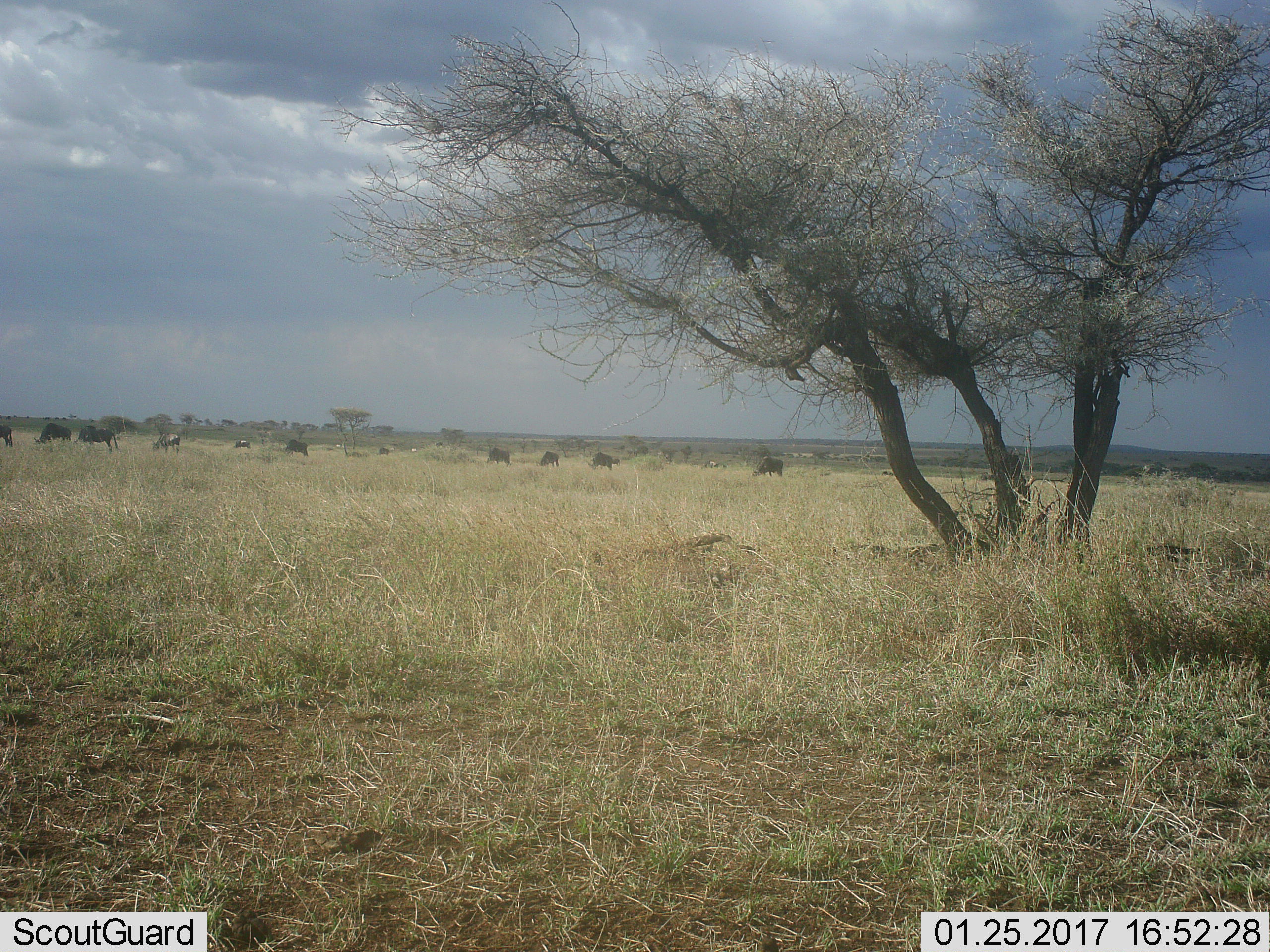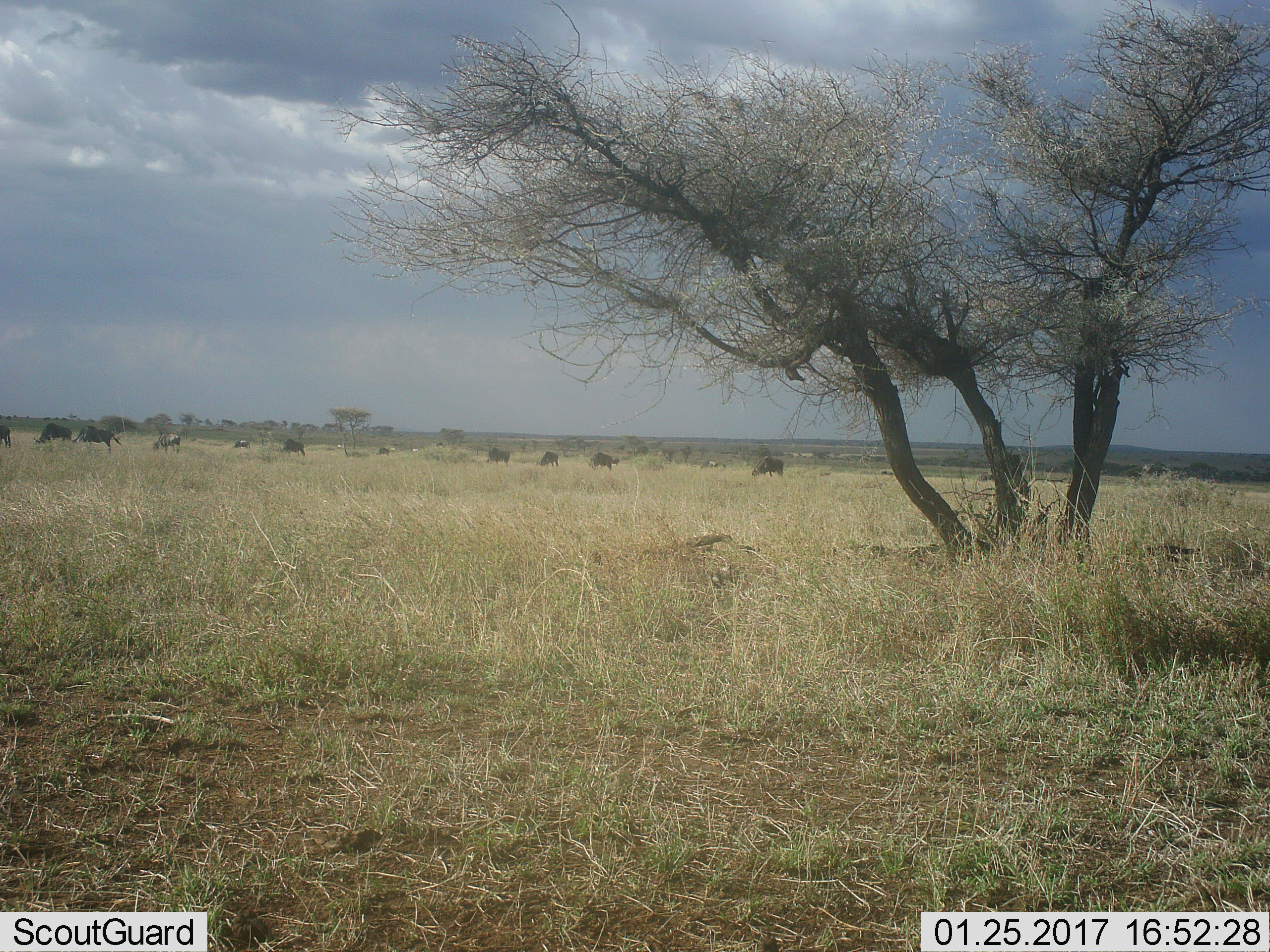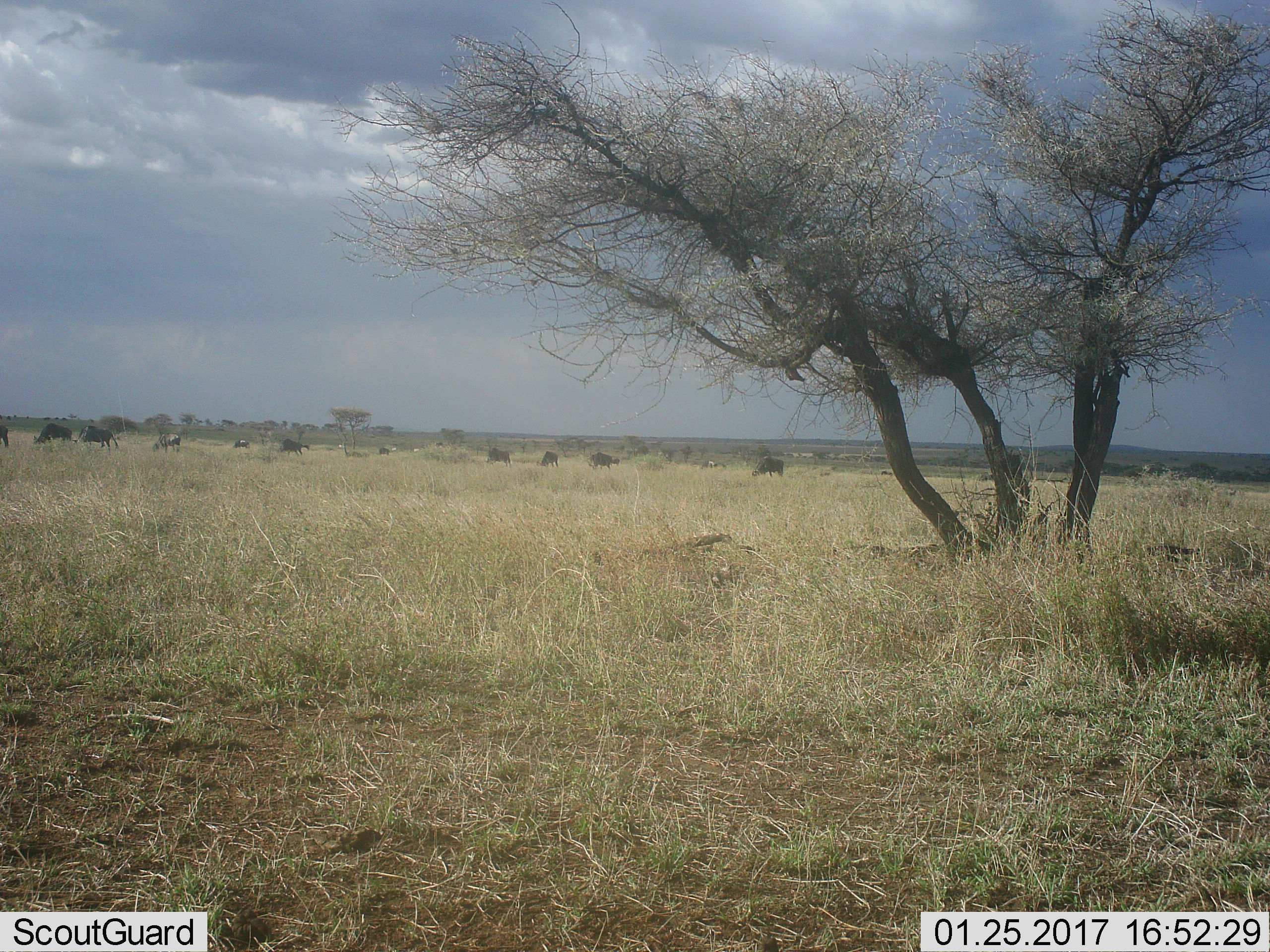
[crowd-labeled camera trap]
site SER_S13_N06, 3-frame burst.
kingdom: Animalia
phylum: Chordata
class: Mammalia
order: Artiodactyla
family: Bovidae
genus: Connochaetes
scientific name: Connochaetes taurinus taurinus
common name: blue wildebeest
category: wildebeestblue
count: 11-50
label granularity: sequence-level